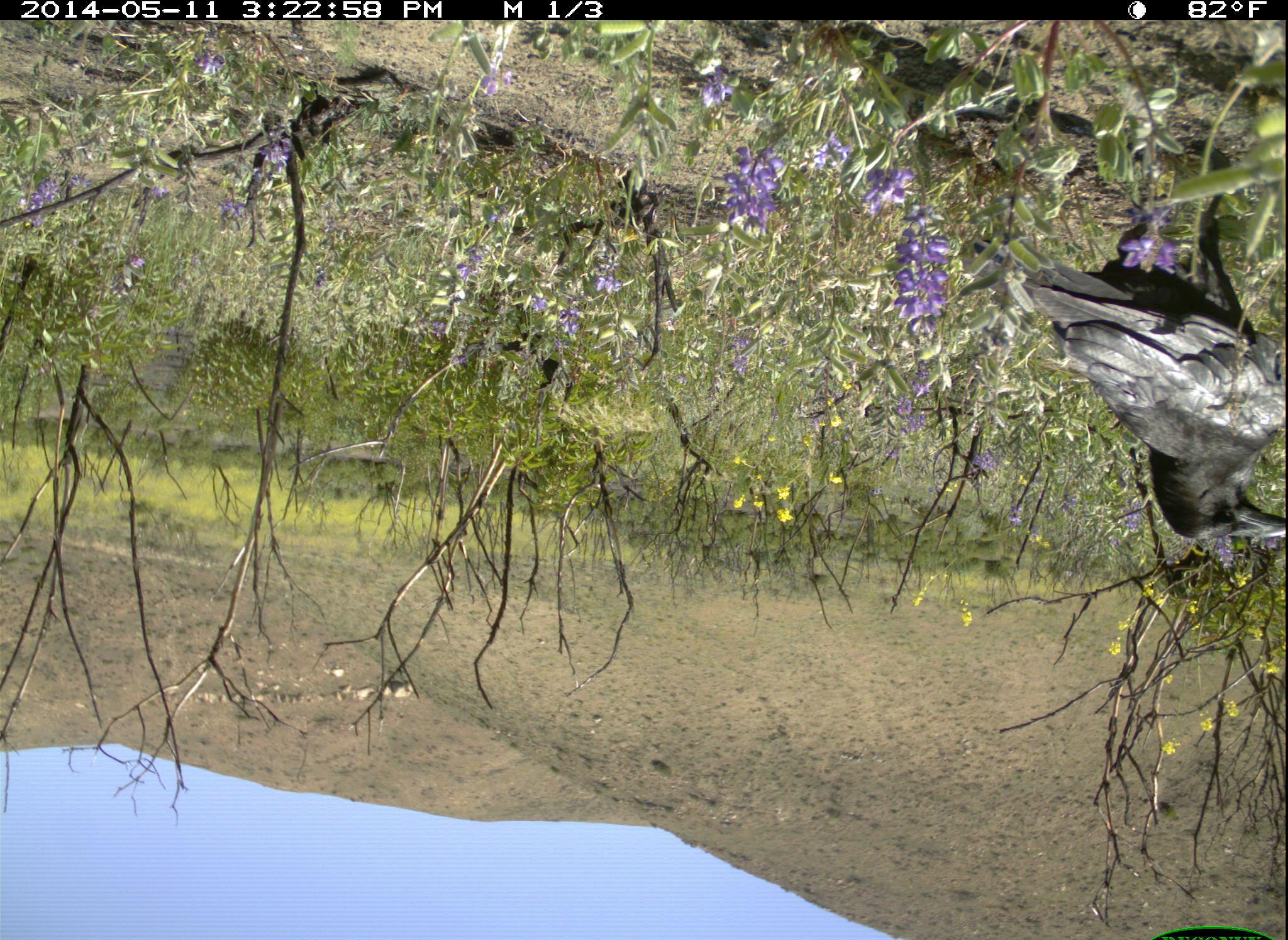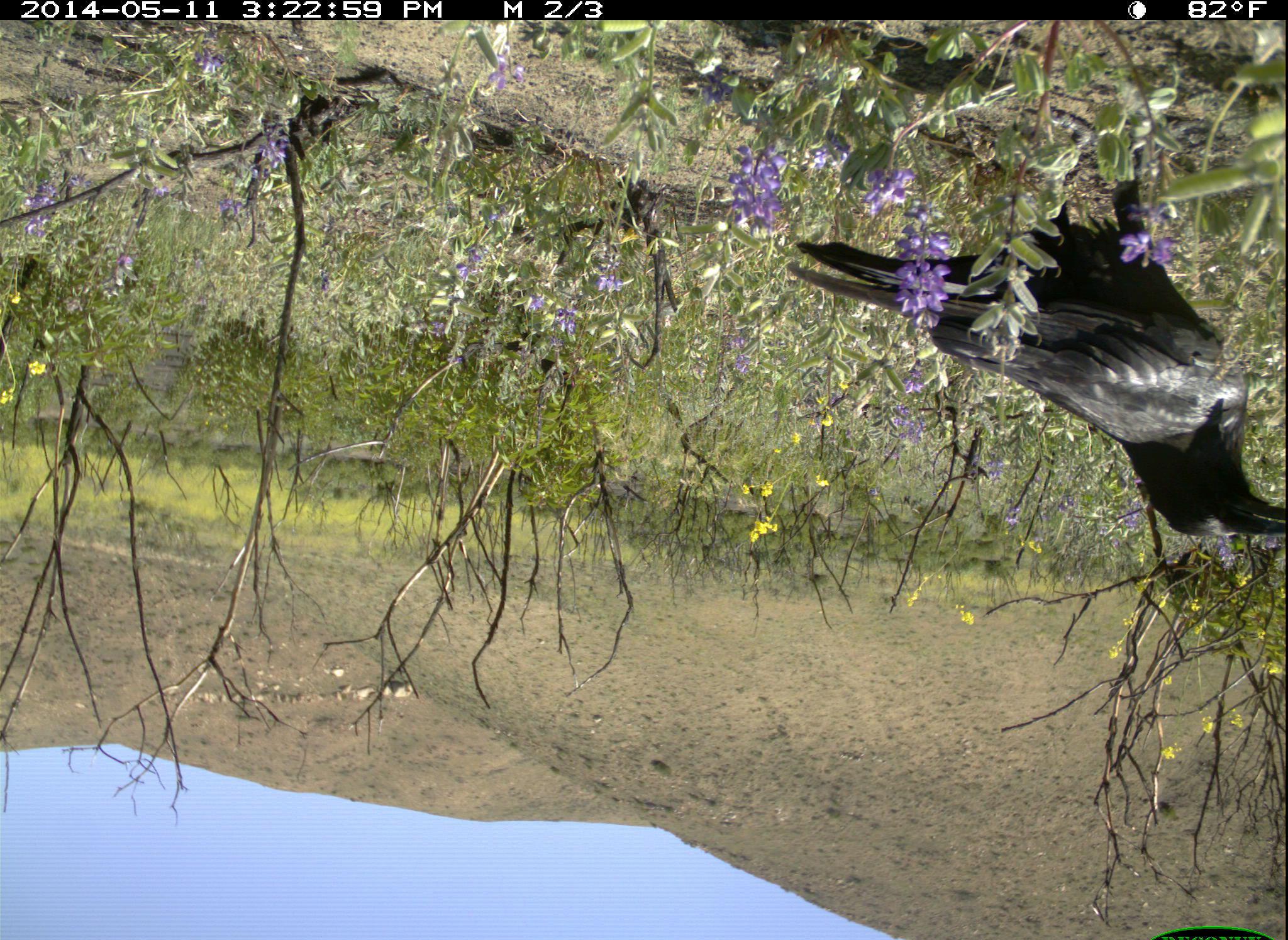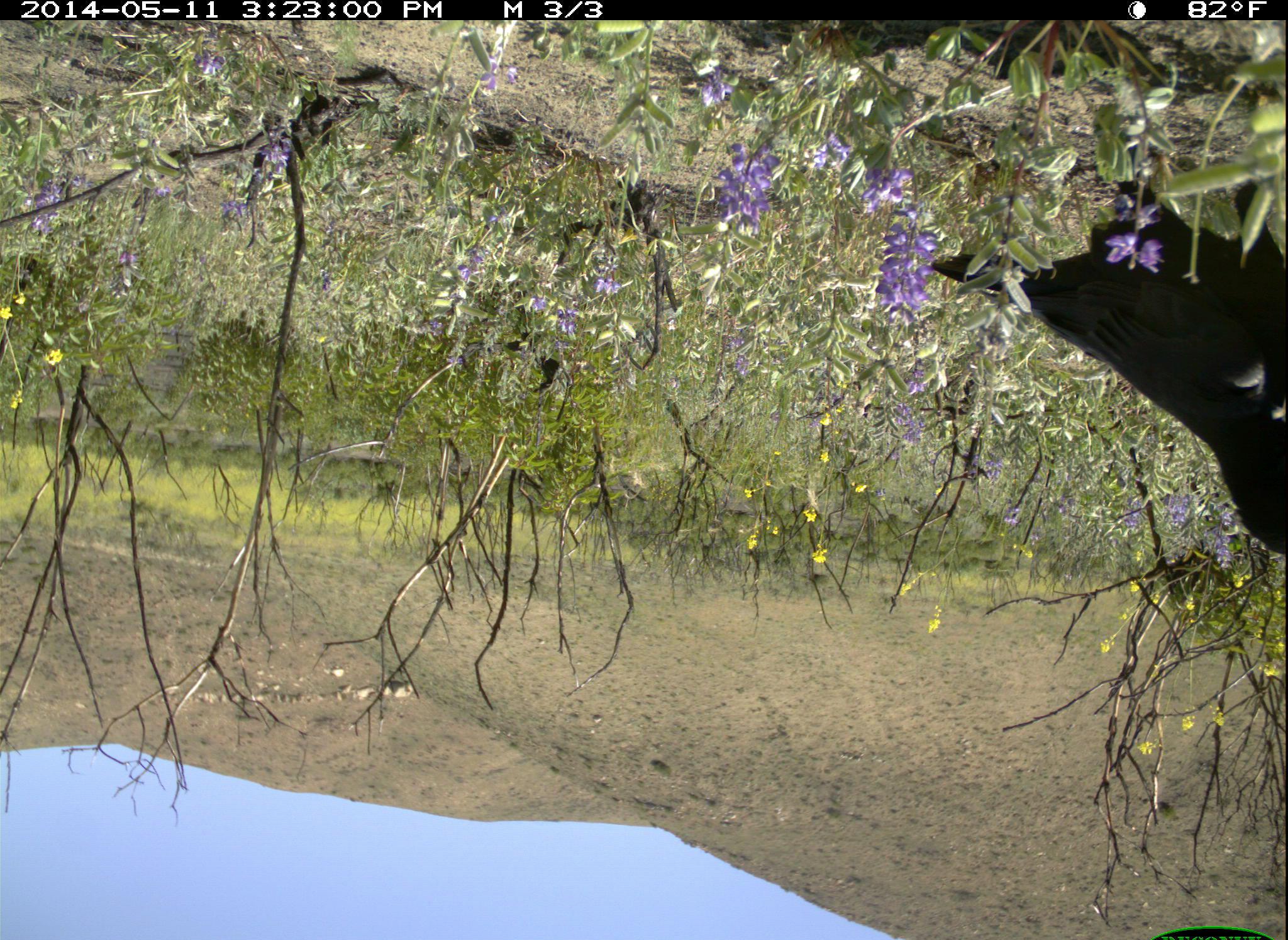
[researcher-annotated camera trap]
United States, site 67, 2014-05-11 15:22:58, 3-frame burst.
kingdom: Animalia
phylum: Chordata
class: Aves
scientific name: Aves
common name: bird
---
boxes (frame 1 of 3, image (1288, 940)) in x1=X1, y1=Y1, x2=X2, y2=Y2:
bird: x1=976, y1=191, x2=1288, y2=546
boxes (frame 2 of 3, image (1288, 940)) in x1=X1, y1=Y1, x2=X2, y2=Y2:
bird: x1=790, y1=143, x2=1288, y2=545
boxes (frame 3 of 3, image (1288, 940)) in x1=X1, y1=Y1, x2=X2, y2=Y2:
bird: x1=932, y1=155, x2=1288, y2=557